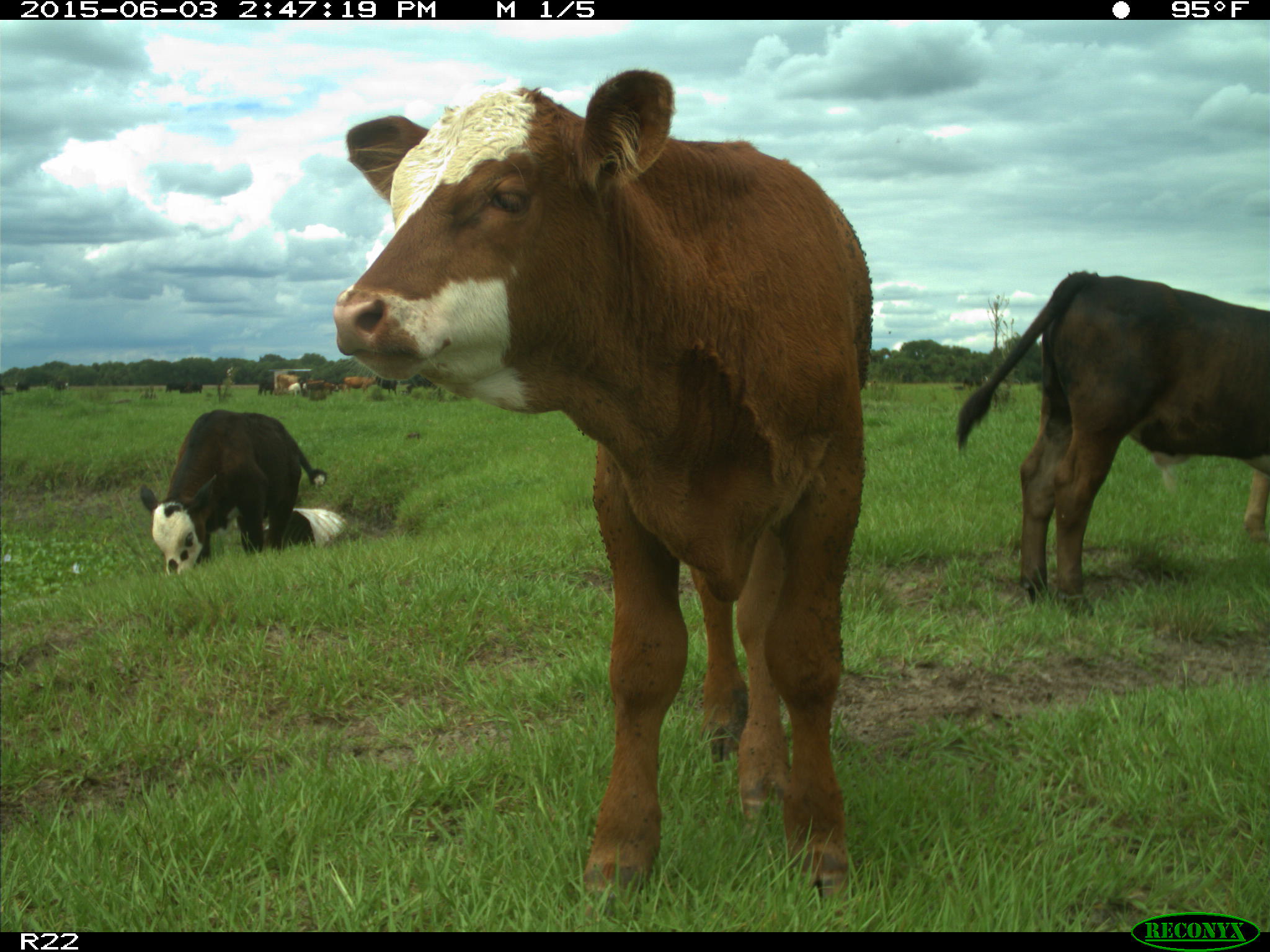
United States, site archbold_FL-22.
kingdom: Animalia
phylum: Chordata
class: Mammalia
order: Artiodactyla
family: Bovidae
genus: Bos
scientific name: Bos taurus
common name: domestic cow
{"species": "Bos taurus (domestic cow)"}